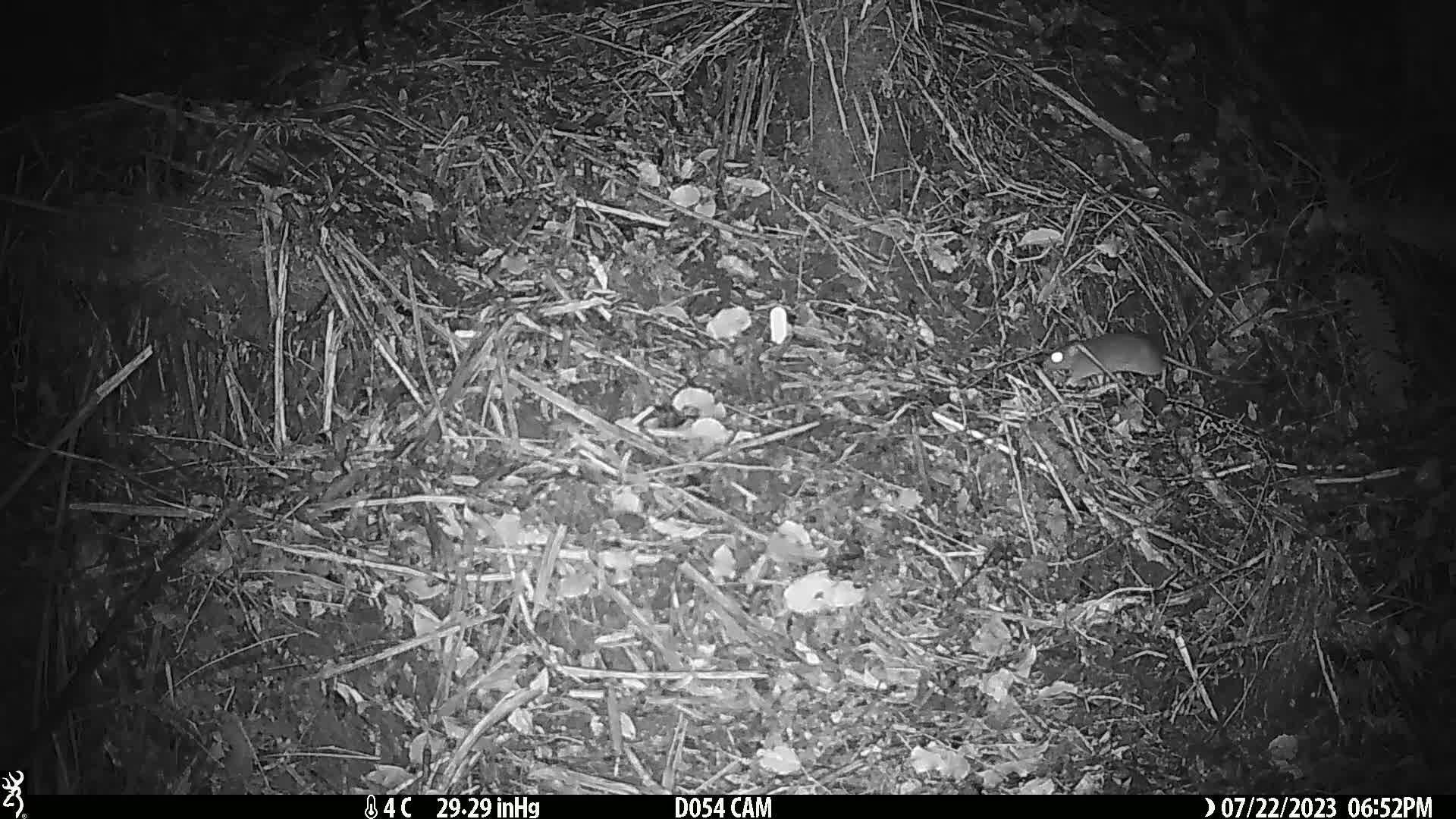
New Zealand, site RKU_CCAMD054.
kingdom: Animalia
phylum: Chordata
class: Mammalia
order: Rodentia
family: Muridae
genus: Rattus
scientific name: Rattus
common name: rat